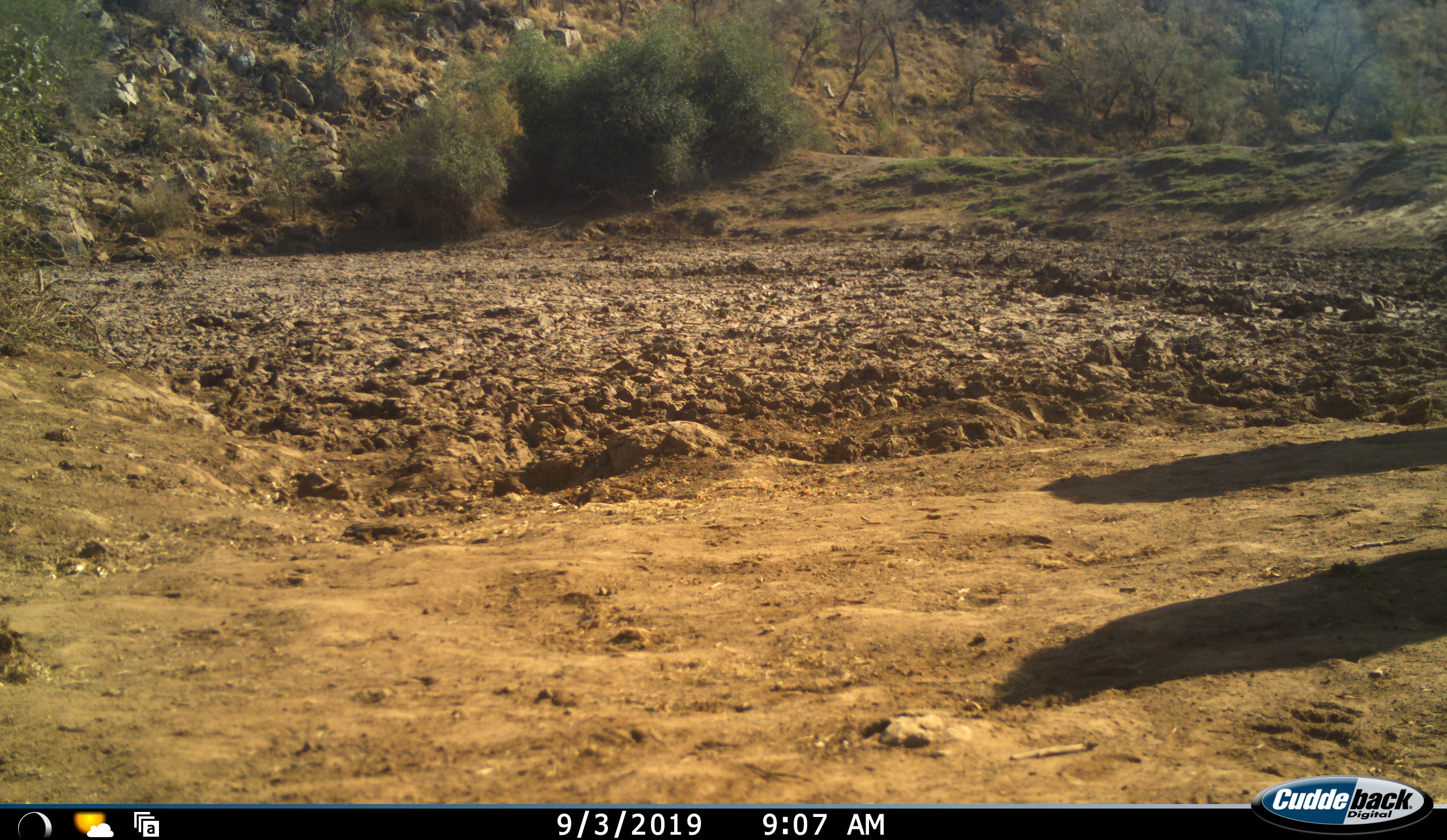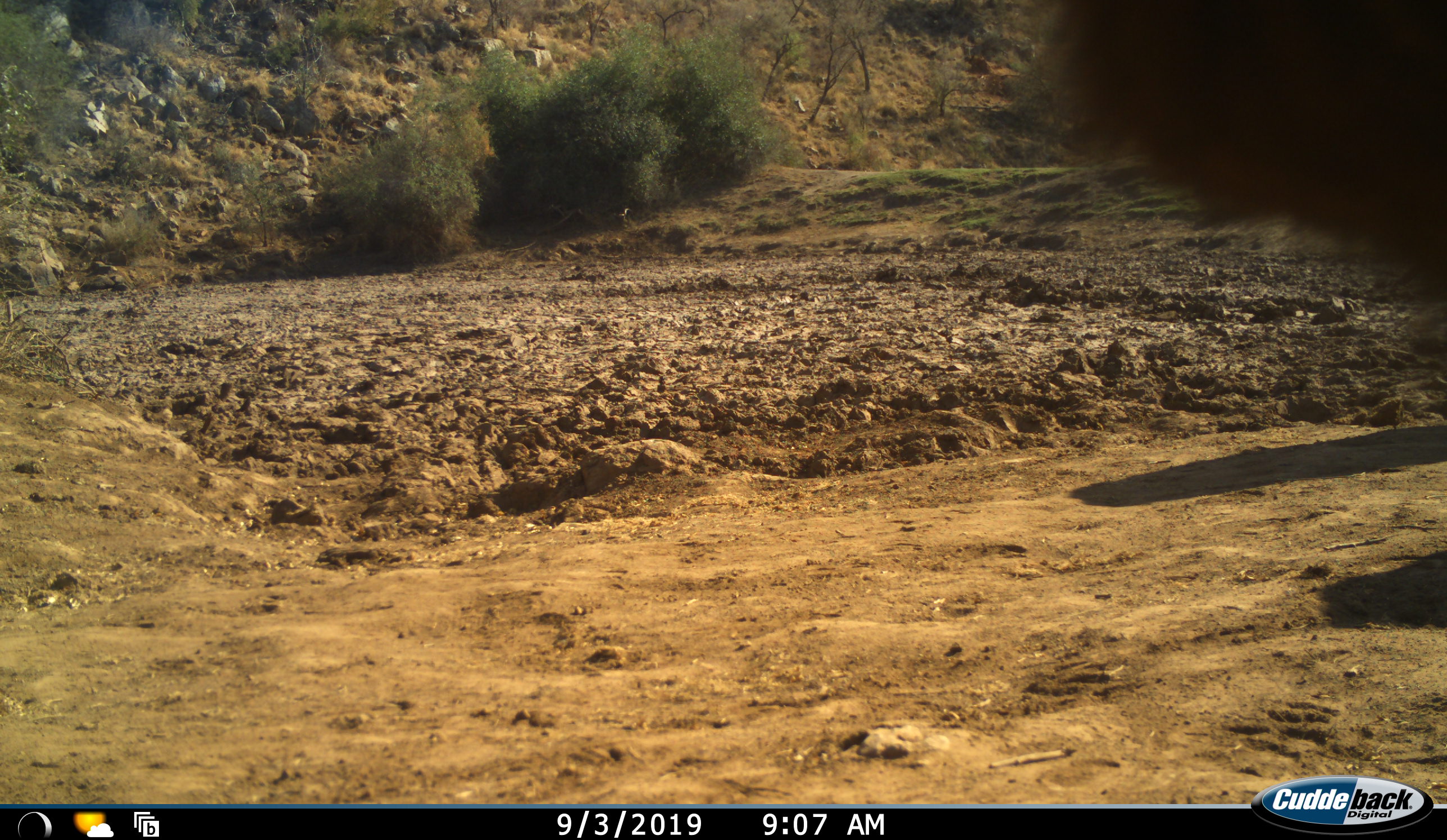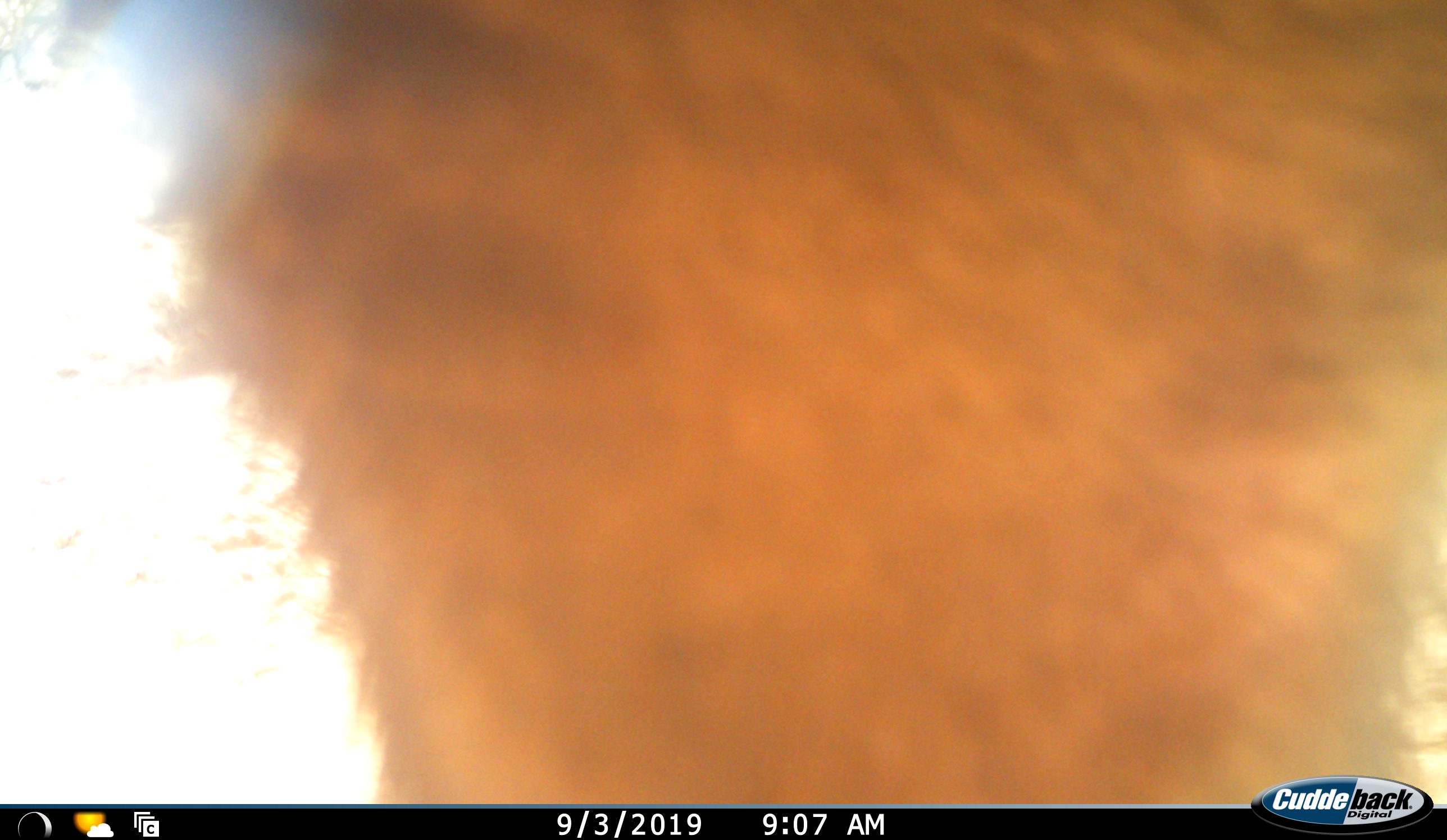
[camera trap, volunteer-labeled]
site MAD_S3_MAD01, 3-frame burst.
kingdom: Animalia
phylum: Chordata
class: Mammalia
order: Artiodactyla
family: Bovidae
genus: Aepyceros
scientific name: Aepyceros melampus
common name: impala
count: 1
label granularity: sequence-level